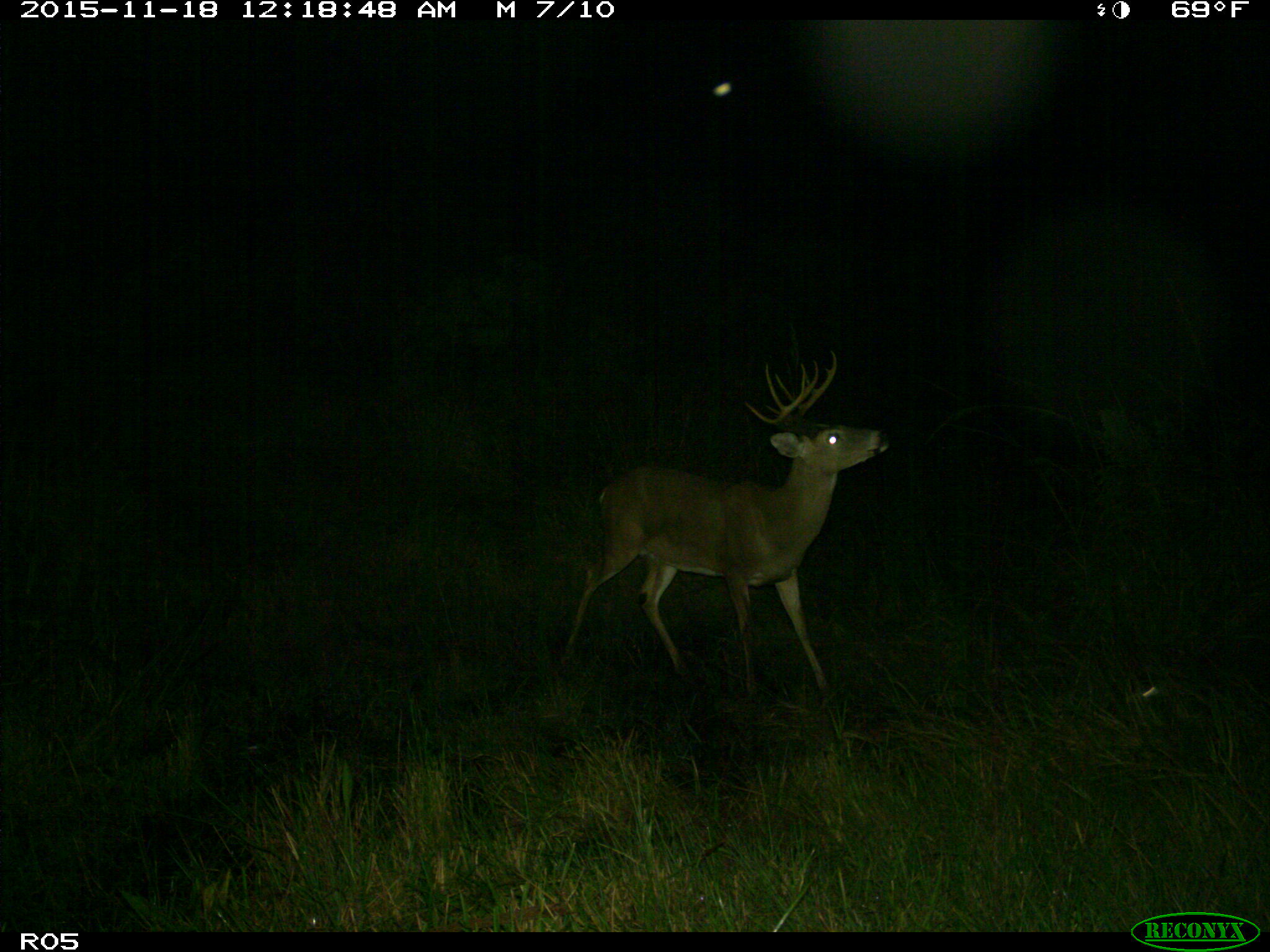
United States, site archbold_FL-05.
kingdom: Animalia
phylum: Chordata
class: Mammalia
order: Artiodactyla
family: Cervidae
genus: Odocoileus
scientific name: Odocoileus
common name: deer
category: unidentified deer